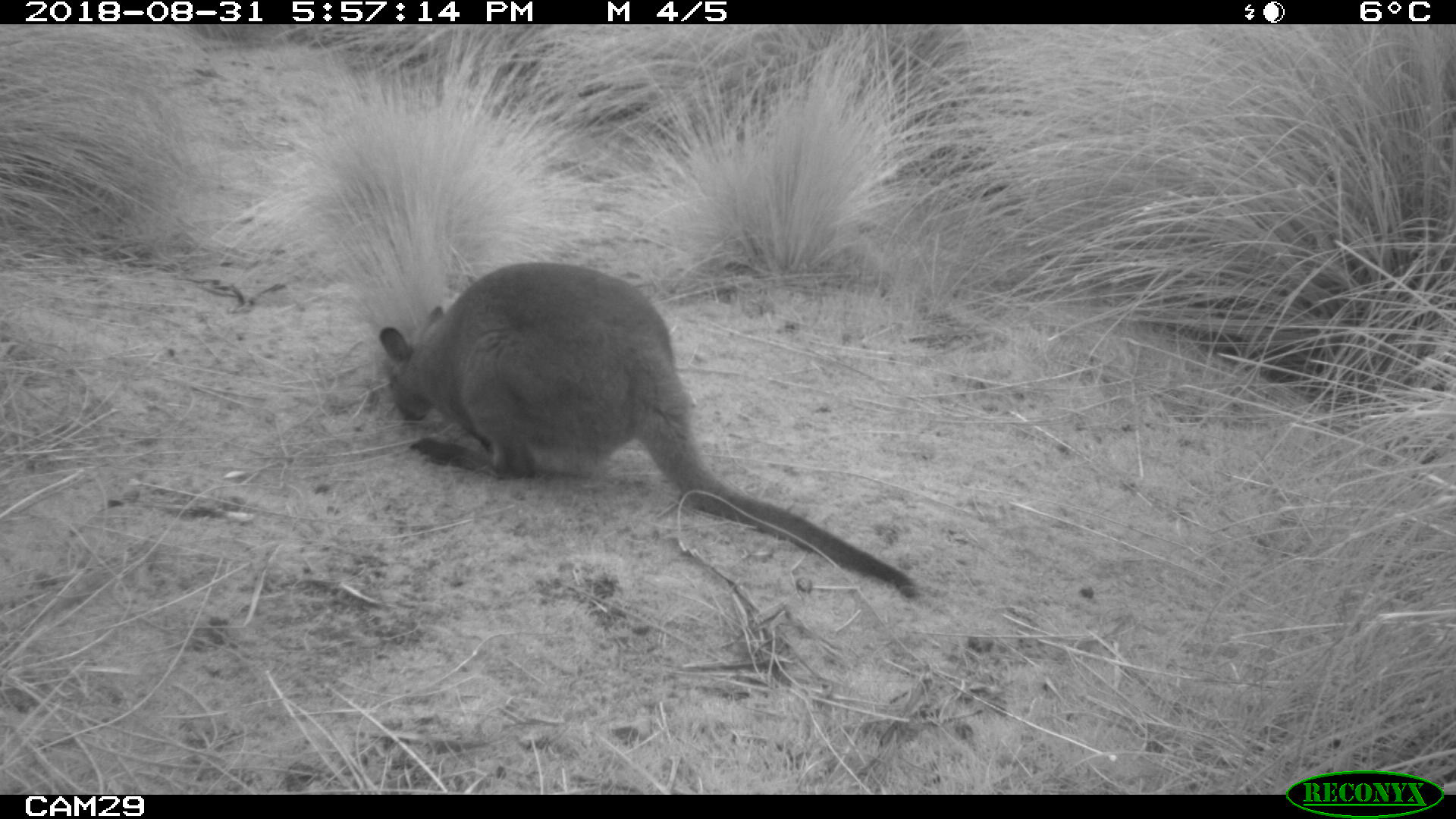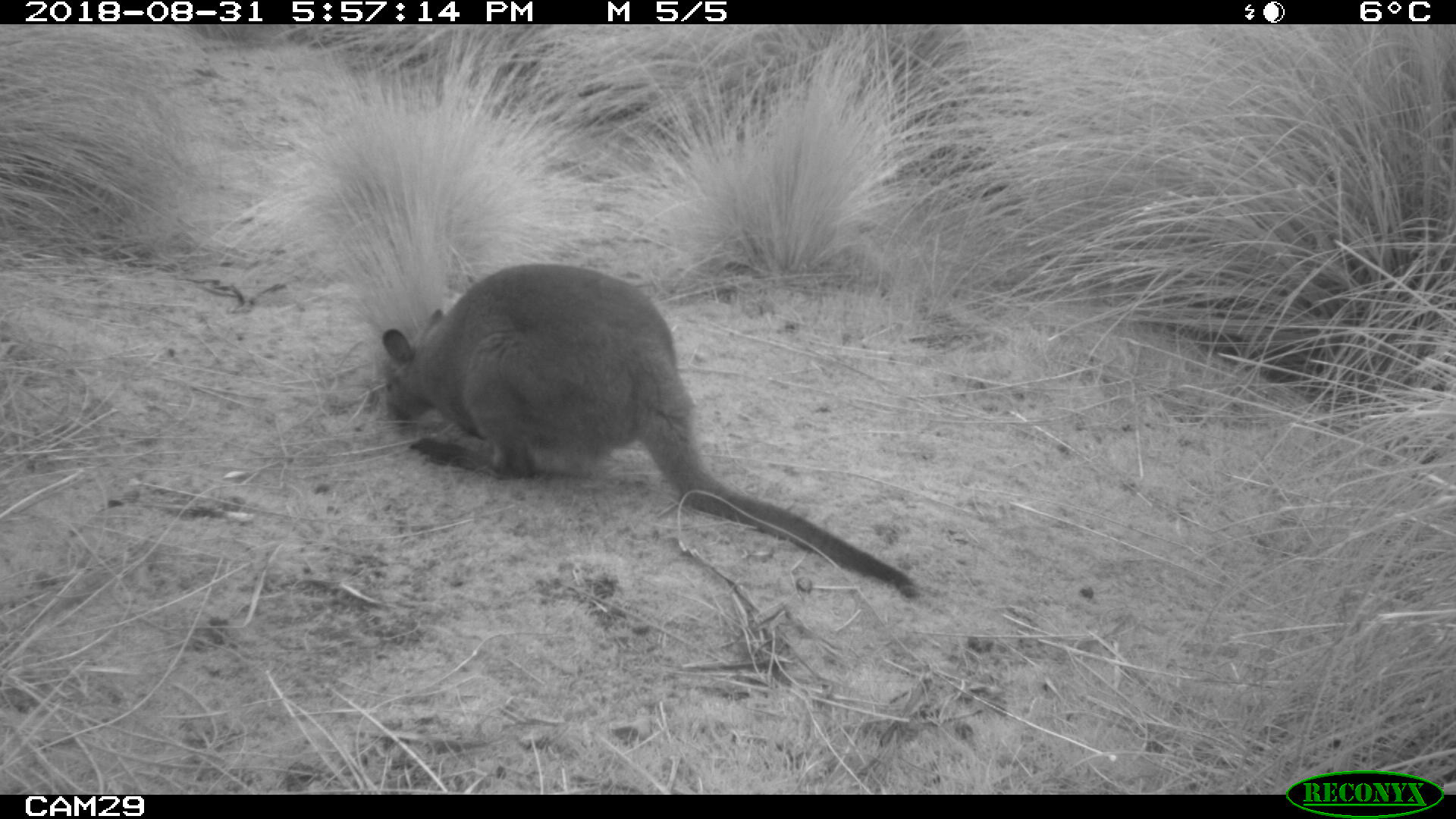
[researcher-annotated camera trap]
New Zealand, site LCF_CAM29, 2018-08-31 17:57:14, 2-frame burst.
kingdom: Animalia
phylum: Chordata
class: Mammalia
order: Diprotodontia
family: Macropodidae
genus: Notamacropus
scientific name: Notamacropus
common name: wallaby